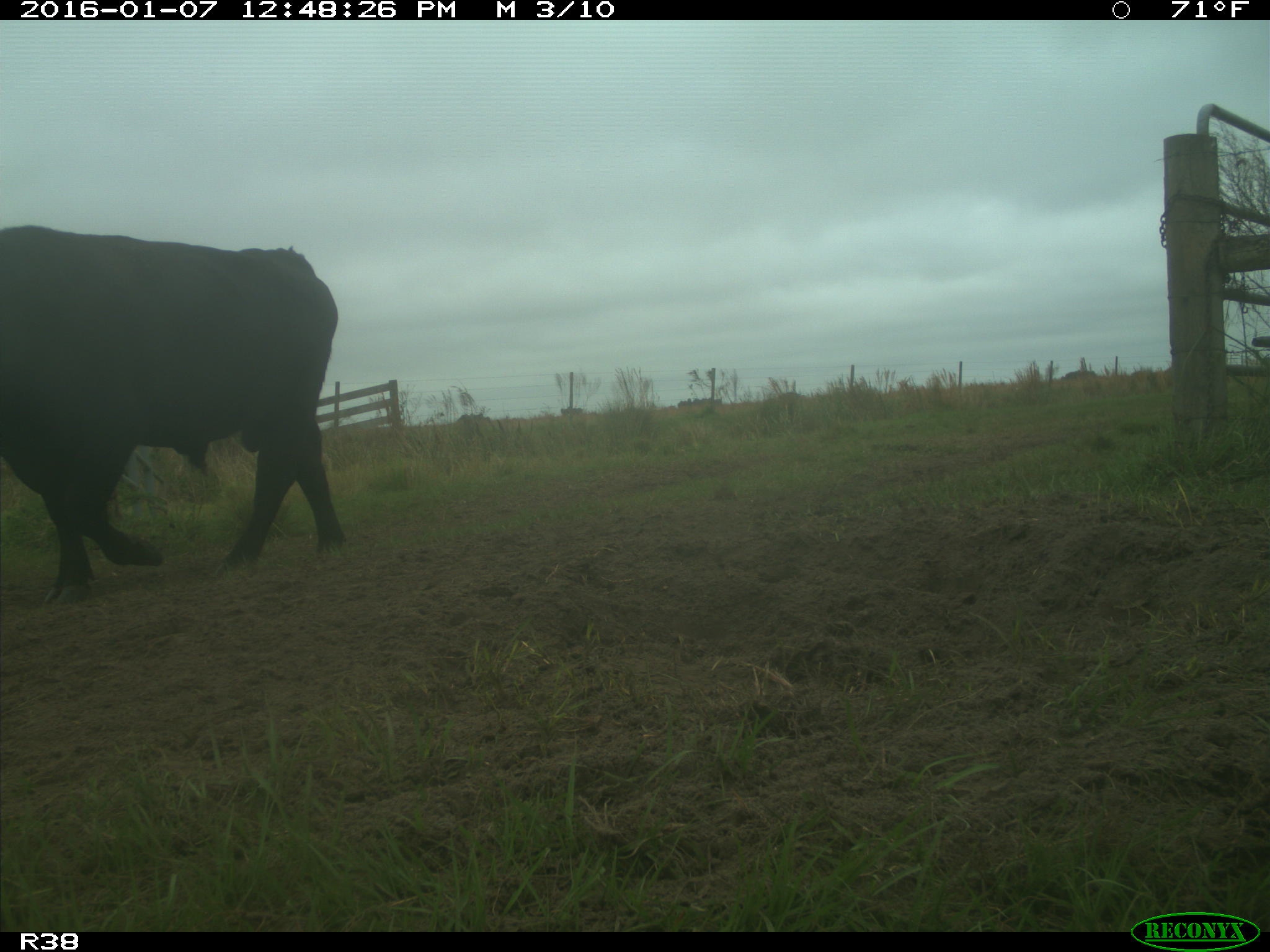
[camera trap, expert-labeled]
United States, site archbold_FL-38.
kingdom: Animalia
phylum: Chordata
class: Mammalia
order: Artiodactyla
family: Bovidae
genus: Bos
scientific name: Bos taurus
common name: domestic cow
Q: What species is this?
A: Bos taurus (domestic cow).